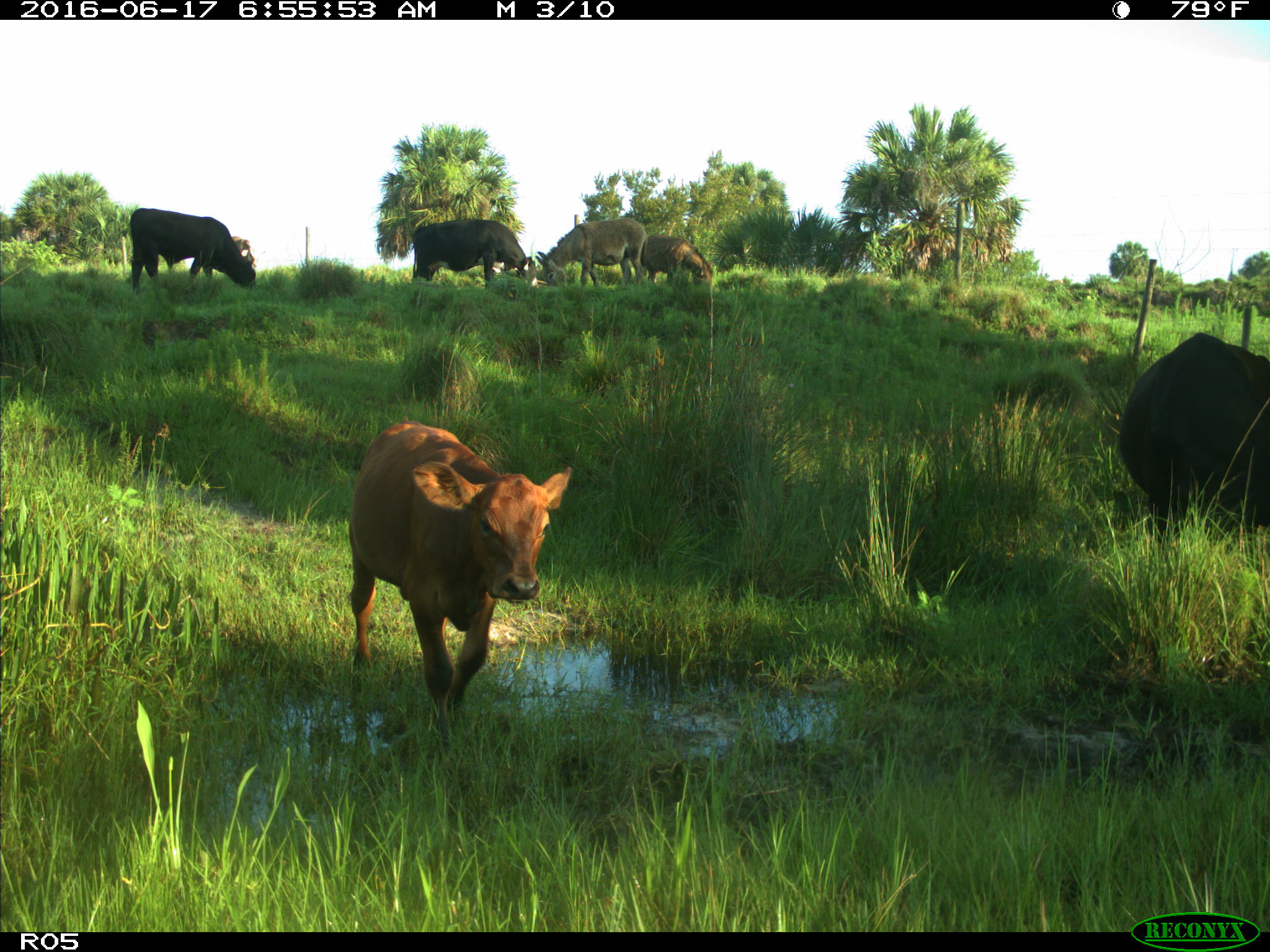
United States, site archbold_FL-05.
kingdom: Animalia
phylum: Chordata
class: Mammalia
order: Artiodactyla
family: Bovidae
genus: Bos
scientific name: Bos taurus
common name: domestic cow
Bos taurus (domestic cow).